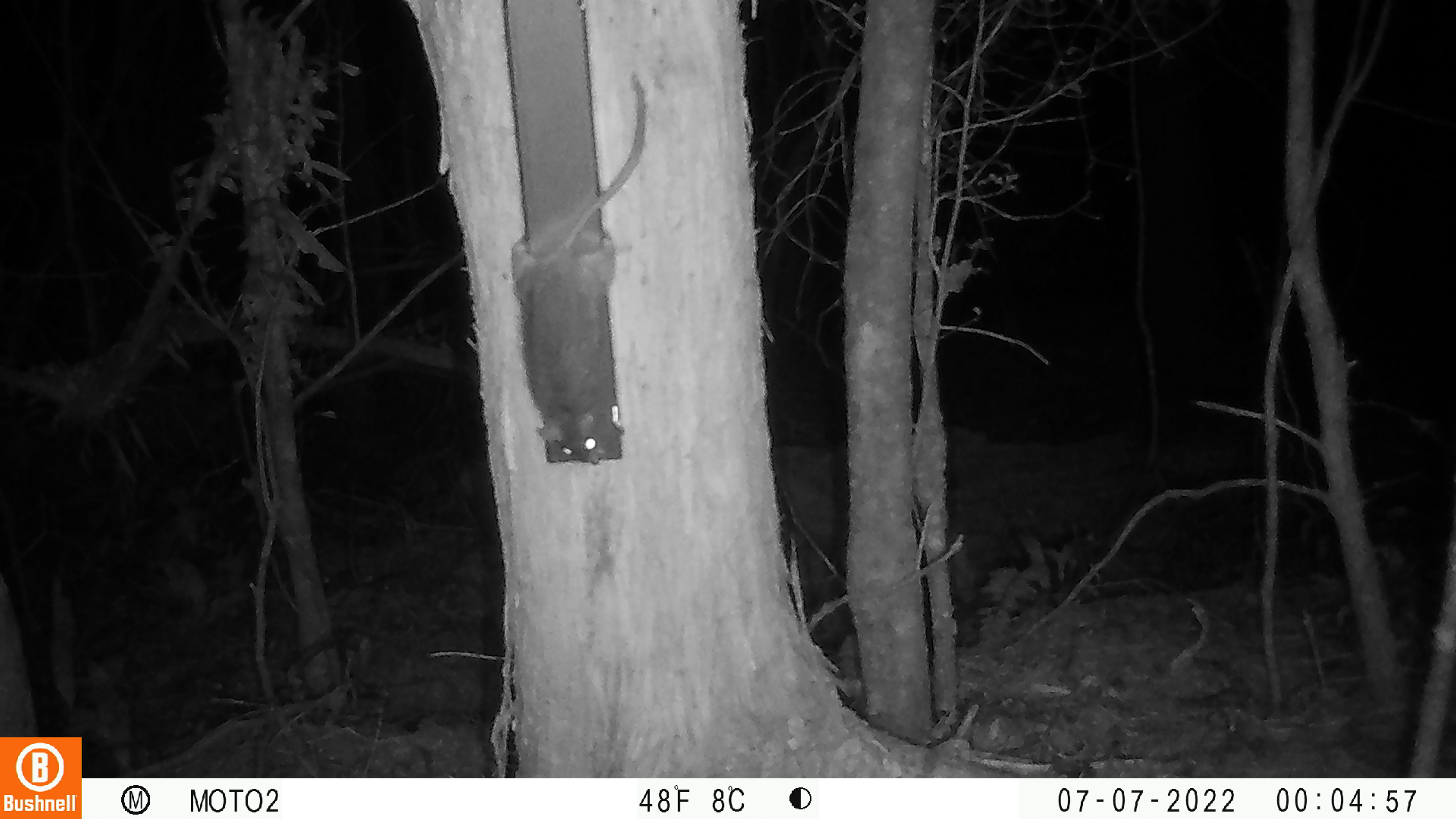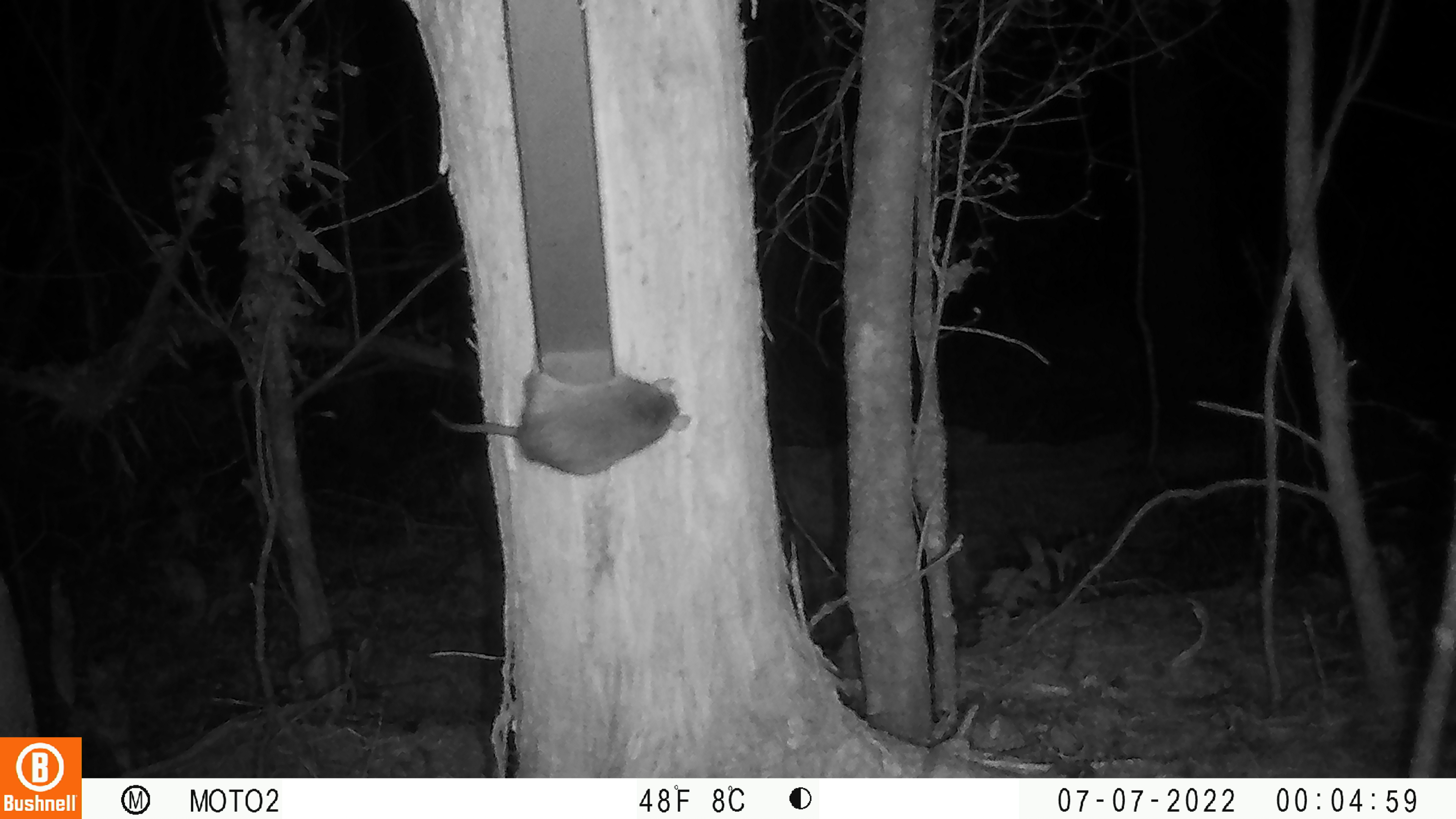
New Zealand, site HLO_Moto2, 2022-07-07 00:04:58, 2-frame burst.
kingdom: Animalia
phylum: Chordata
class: Mammalia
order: Rodentia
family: Muridae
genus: Rattus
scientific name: Rattus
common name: rat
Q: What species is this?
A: Rat (Rattus).